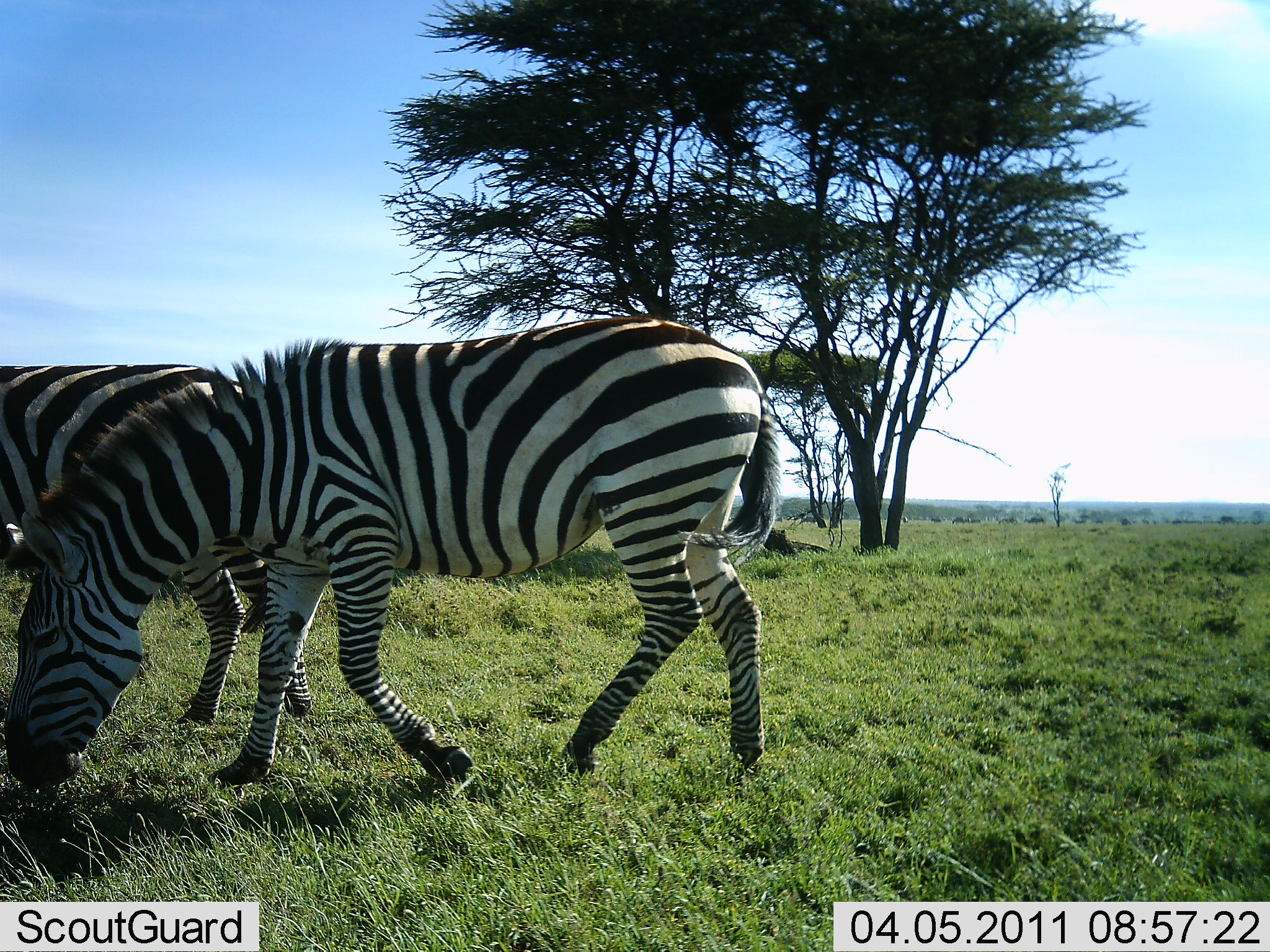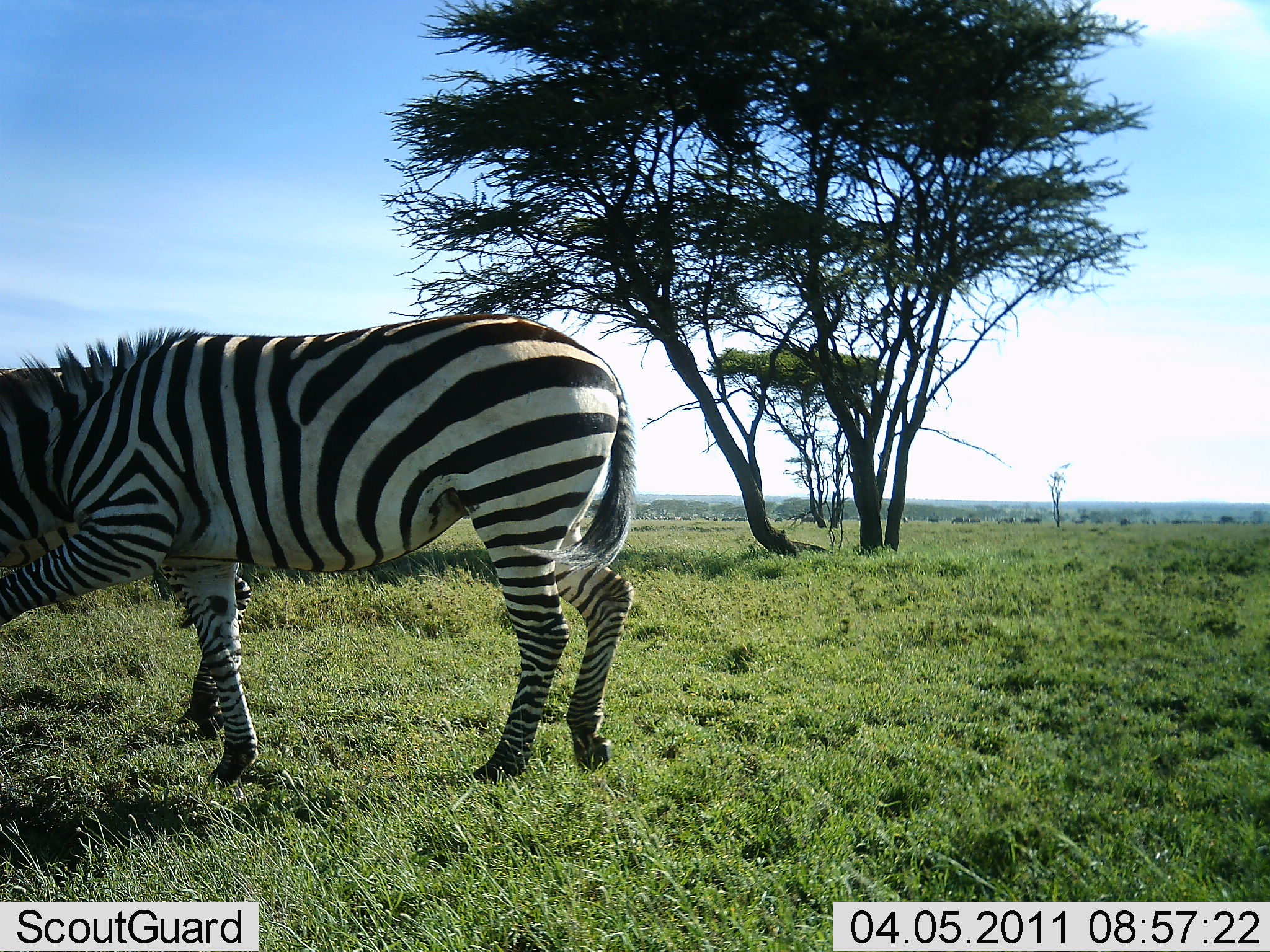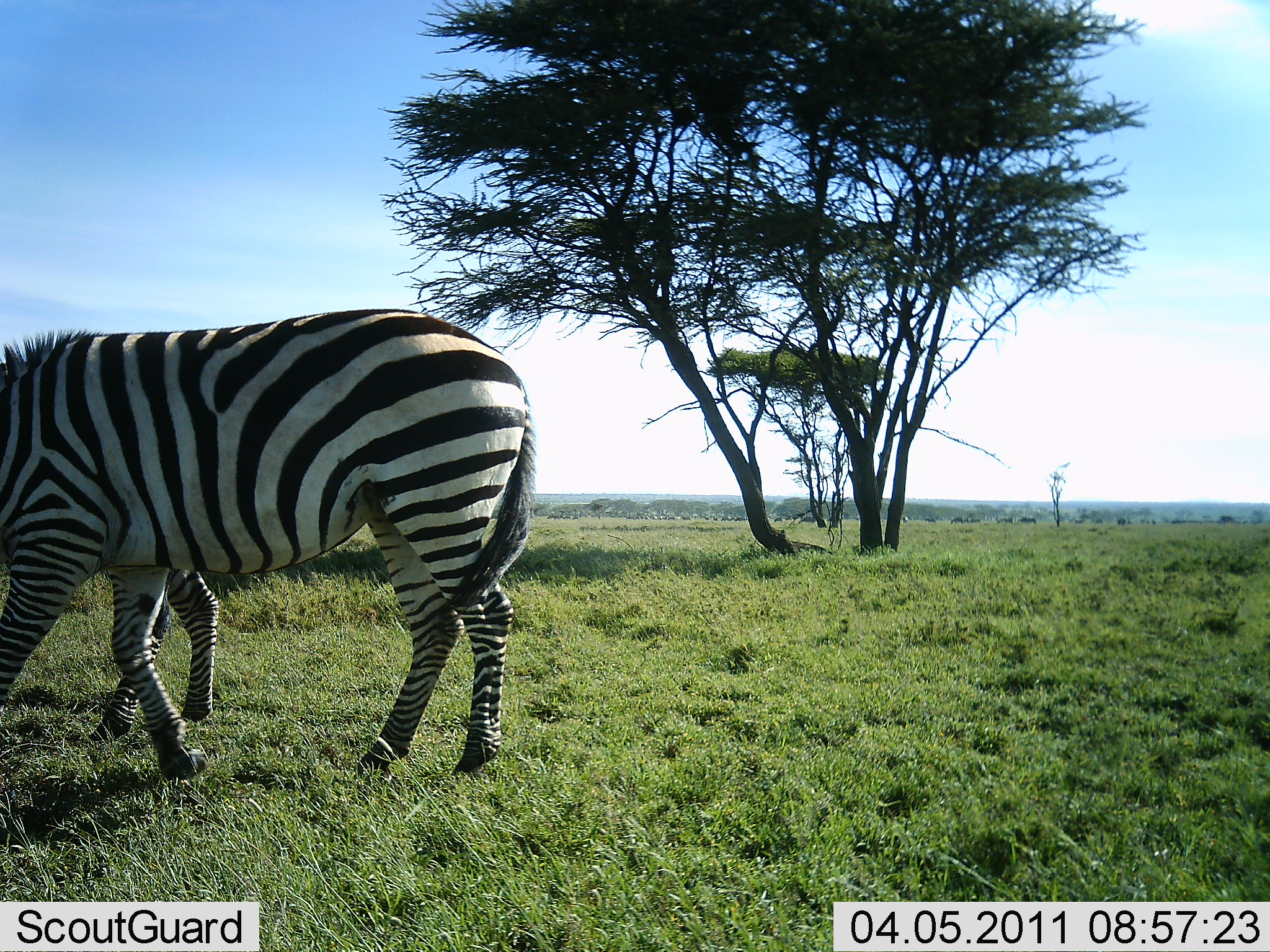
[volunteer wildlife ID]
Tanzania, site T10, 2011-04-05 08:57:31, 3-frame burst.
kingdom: Animalia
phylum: Chordata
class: Mammalia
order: Perissodactyla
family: Equidae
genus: Equus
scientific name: Equus quagga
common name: plains zebra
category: zebra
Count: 2.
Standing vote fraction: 0%.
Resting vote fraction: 0%.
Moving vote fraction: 80%.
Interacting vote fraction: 0%.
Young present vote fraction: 0%.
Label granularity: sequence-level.